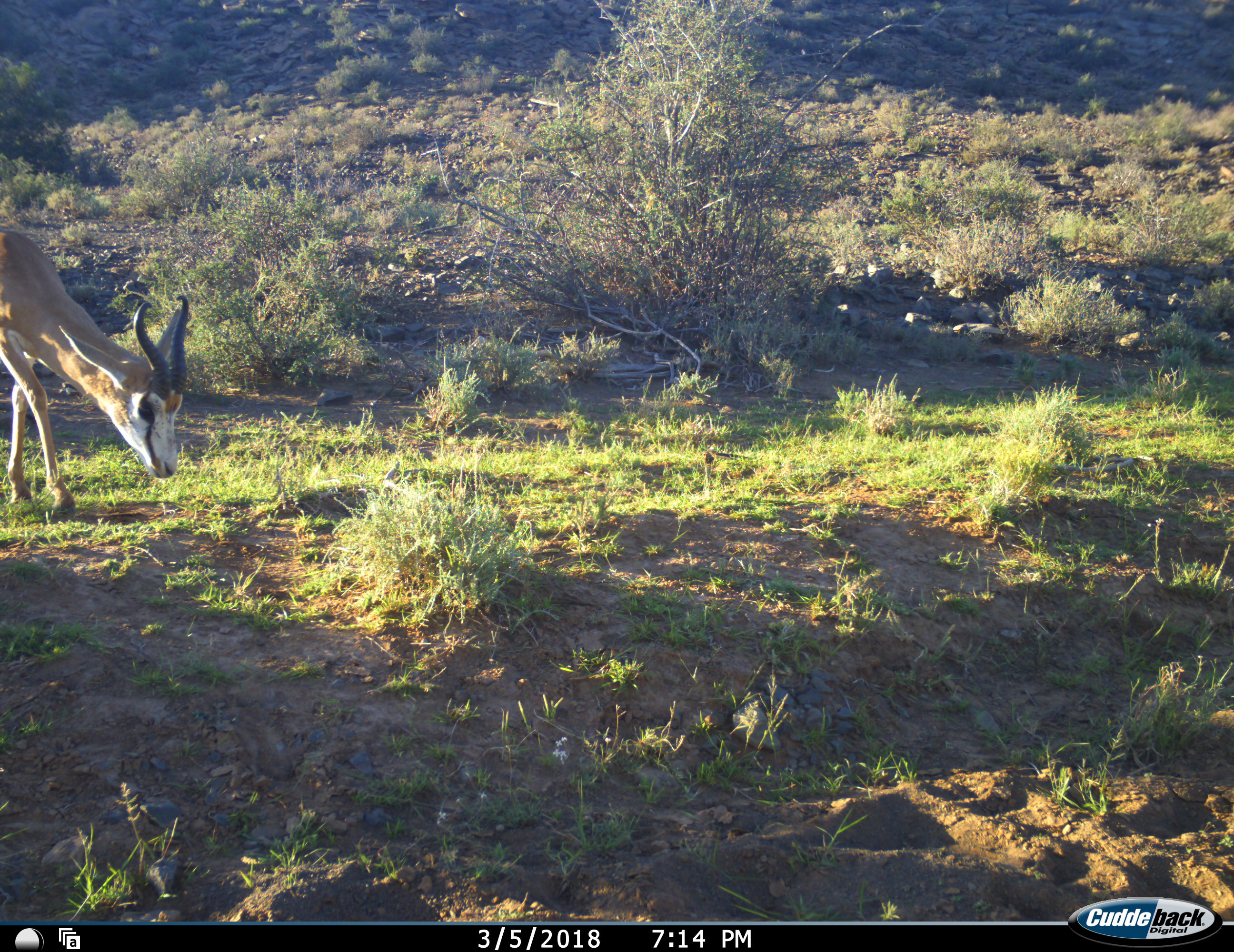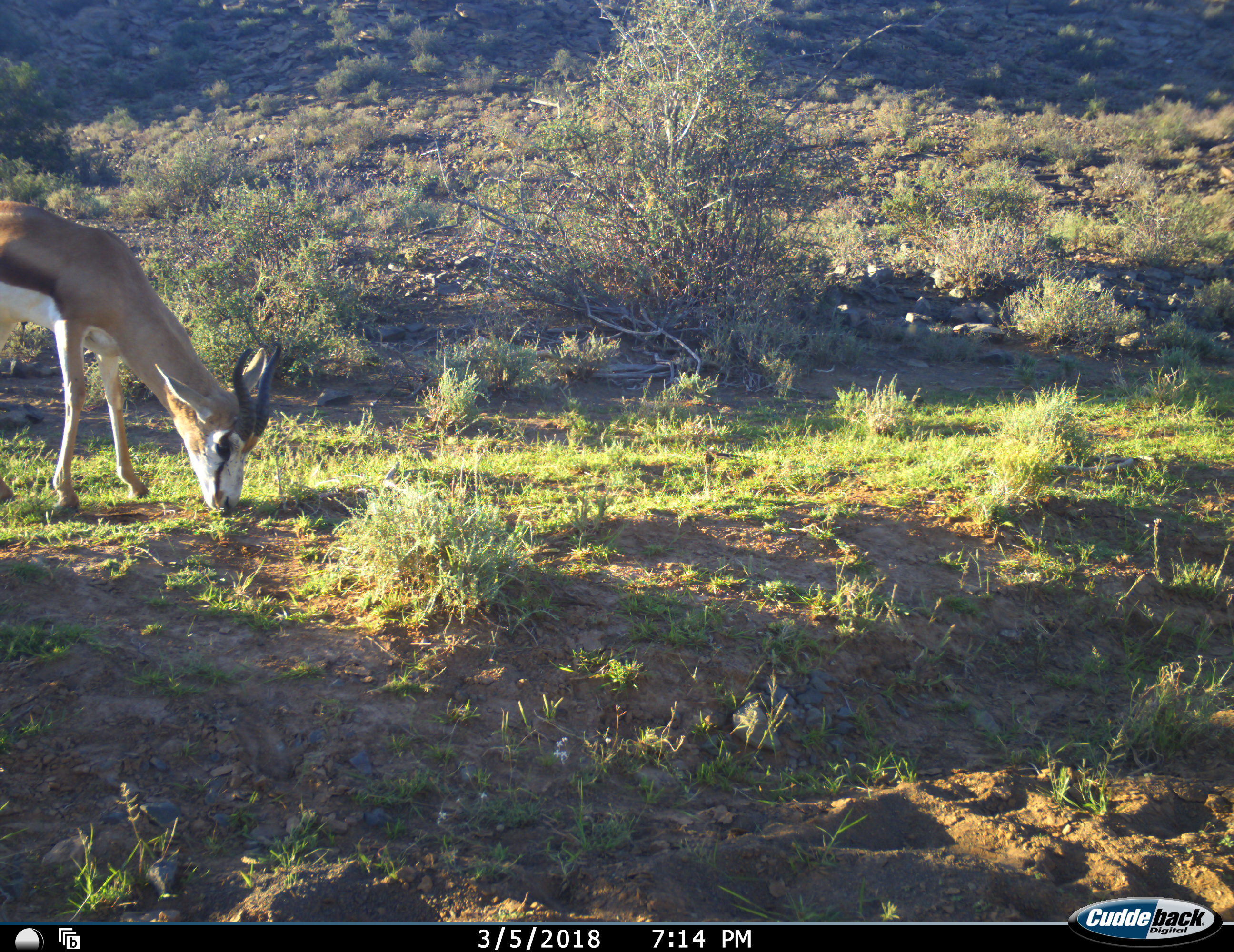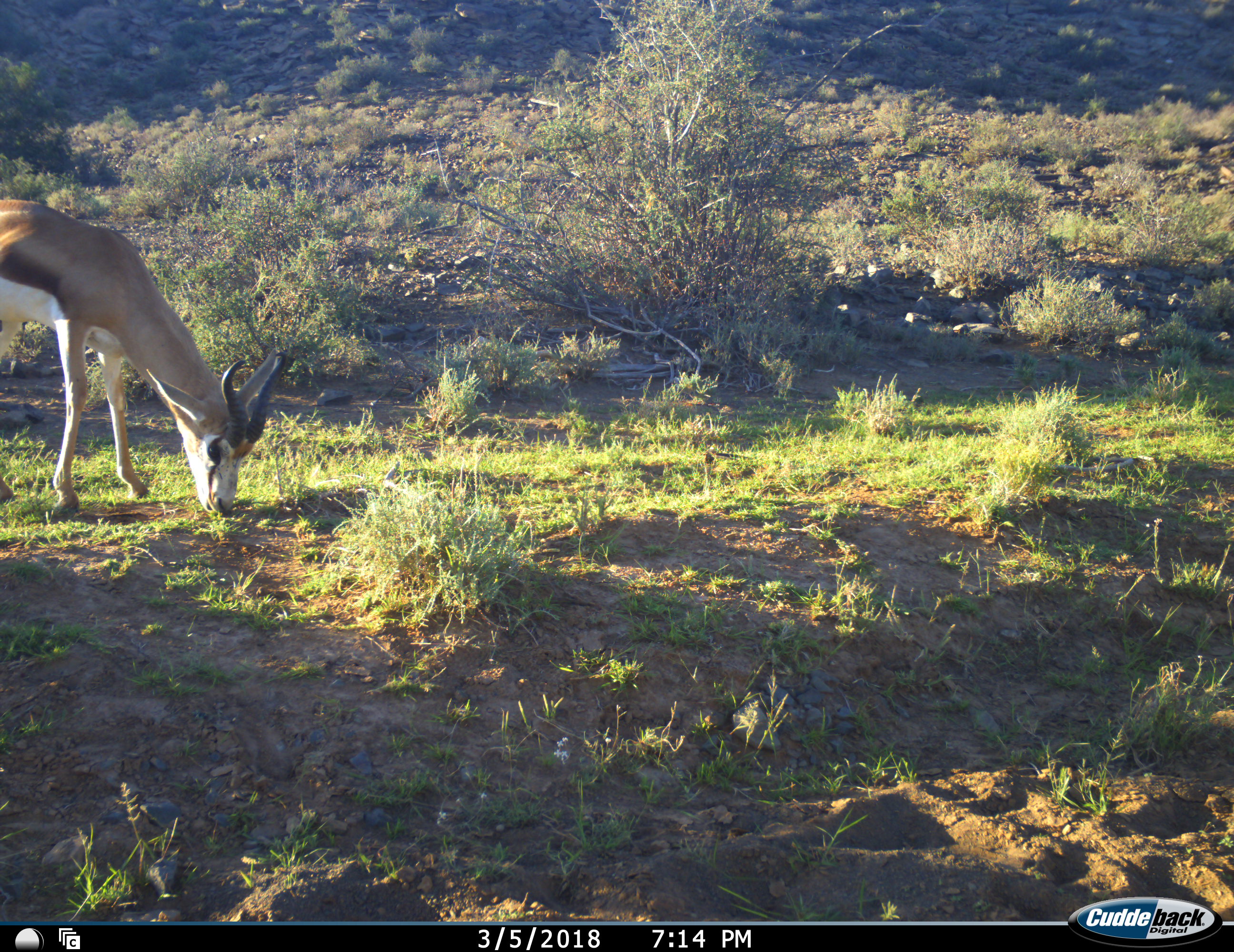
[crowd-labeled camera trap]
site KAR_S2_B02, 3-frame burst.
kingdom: Animalia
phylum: Chordata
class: Mammalia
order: Artiodactyla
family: Bovidae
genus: Antidorcas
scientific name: Antidorcas marsupialis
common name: springbok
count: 1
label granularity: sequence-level